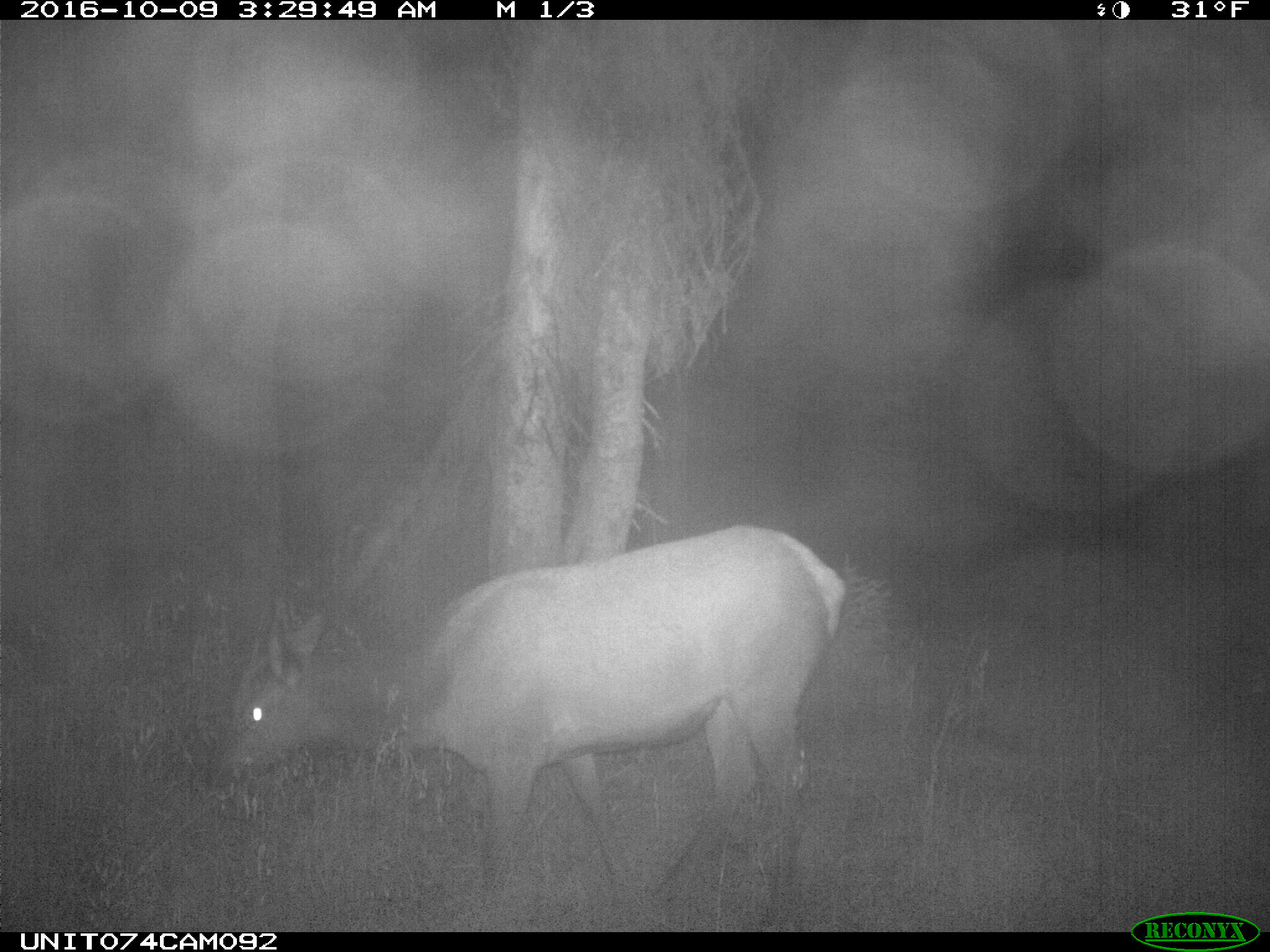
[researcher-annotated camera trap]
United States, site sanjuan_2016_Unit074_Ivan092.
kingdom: Animalia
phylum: Chordata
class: Mammalia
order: Artiodactyla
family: Cervidae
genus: Cervus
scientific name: Cervus elaphus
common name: red deer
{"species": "Cervus elaphus (red deer)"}